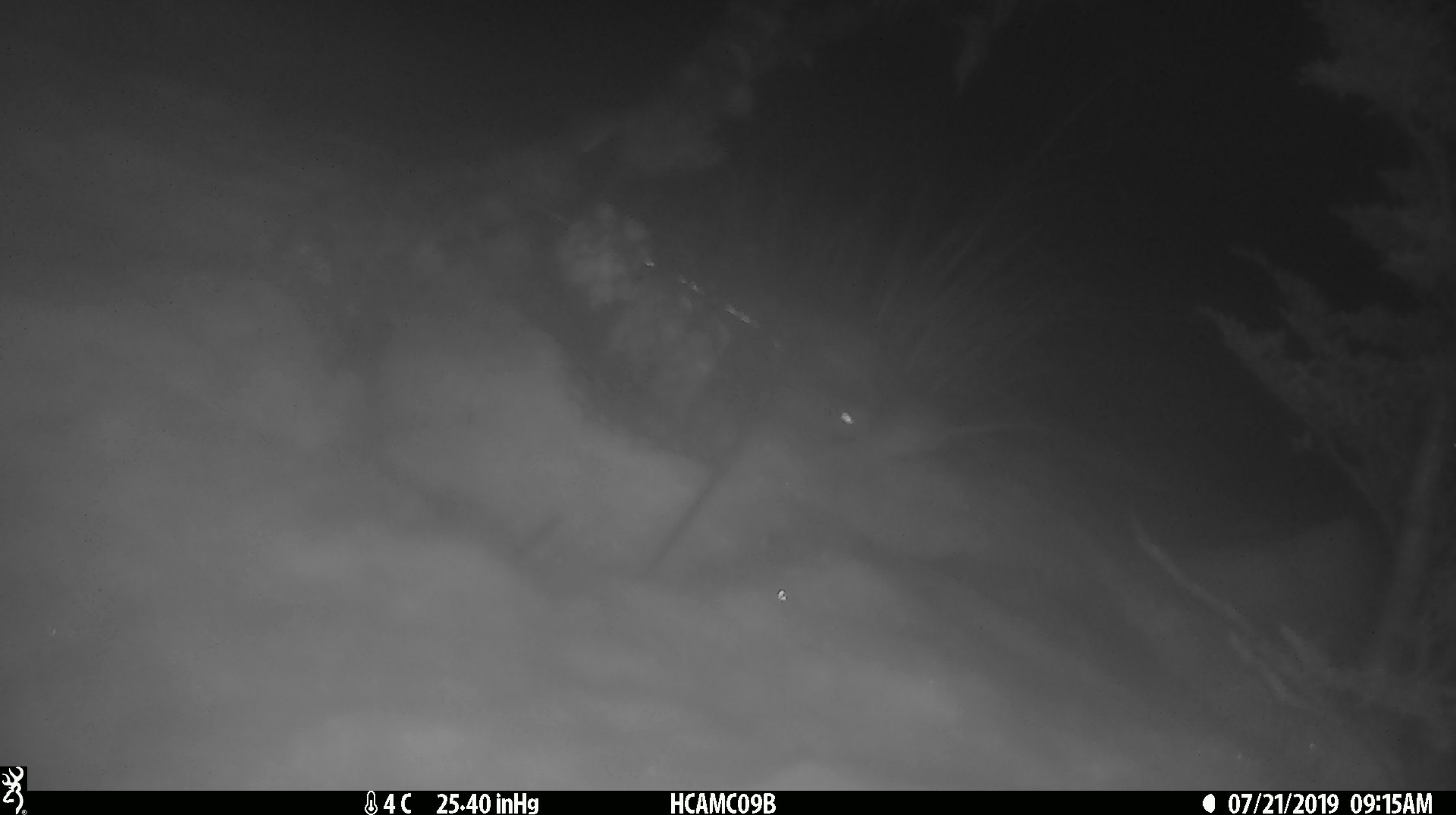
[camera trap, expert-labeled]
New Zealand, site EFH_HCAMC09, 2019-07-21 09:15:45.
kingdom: Animalia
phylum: Chordata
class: Mammalia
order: Rodentia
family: Muridae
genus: Mus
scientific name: Mus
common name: mouse